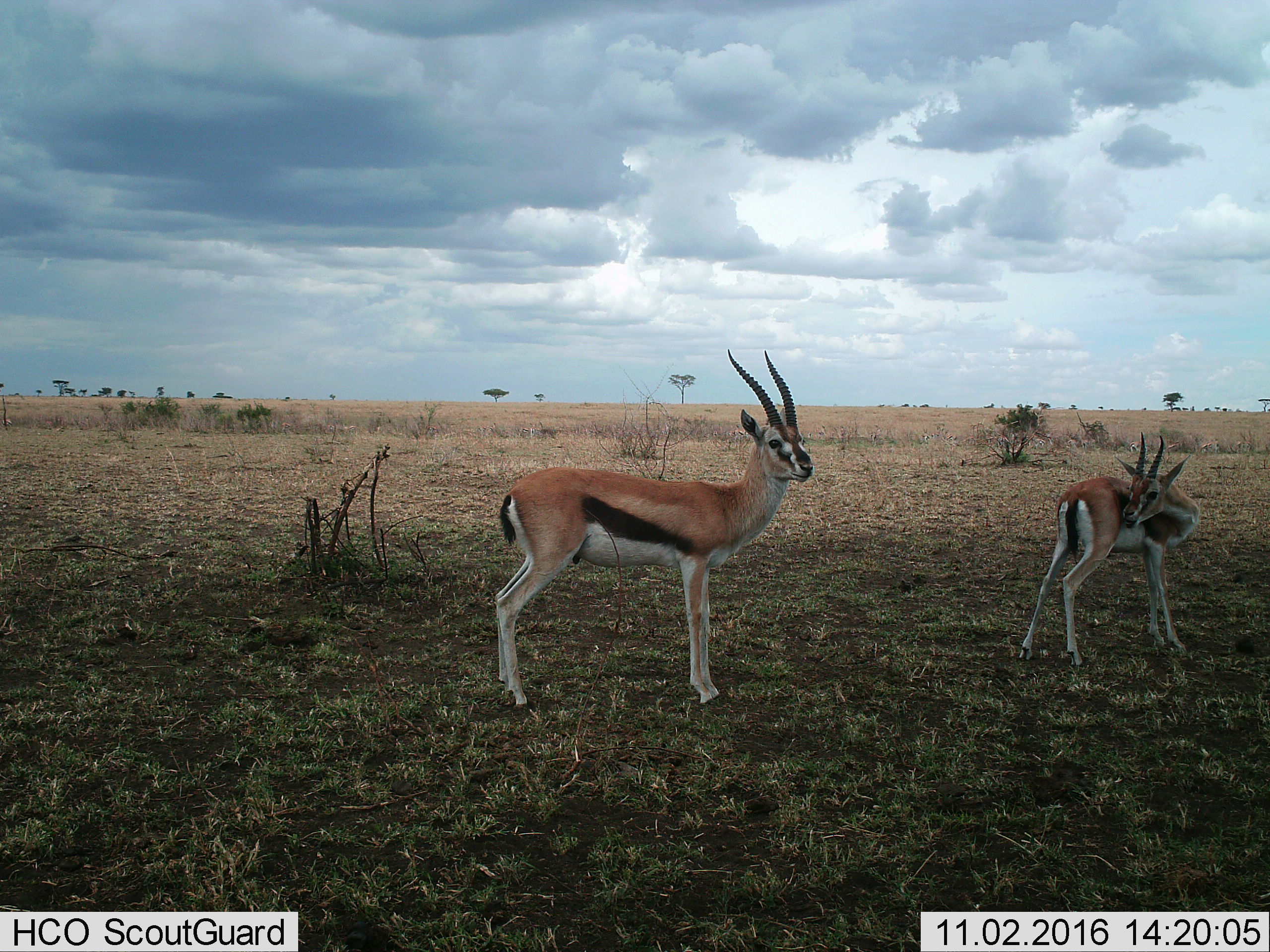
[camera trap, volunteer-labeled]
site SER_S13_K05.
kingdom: Animalia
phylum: Chordata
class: Mammalia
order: Artiodactyla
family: Bovidae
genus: Eudorcas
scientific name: Eudorcas thomsonii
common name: thomson's gazelle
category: gazellethomsons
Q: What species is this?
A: Gazellethomsons (thomson's gazelle) (Eudorcas thomsonii).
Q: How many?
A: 2.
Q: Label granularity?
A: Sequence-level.